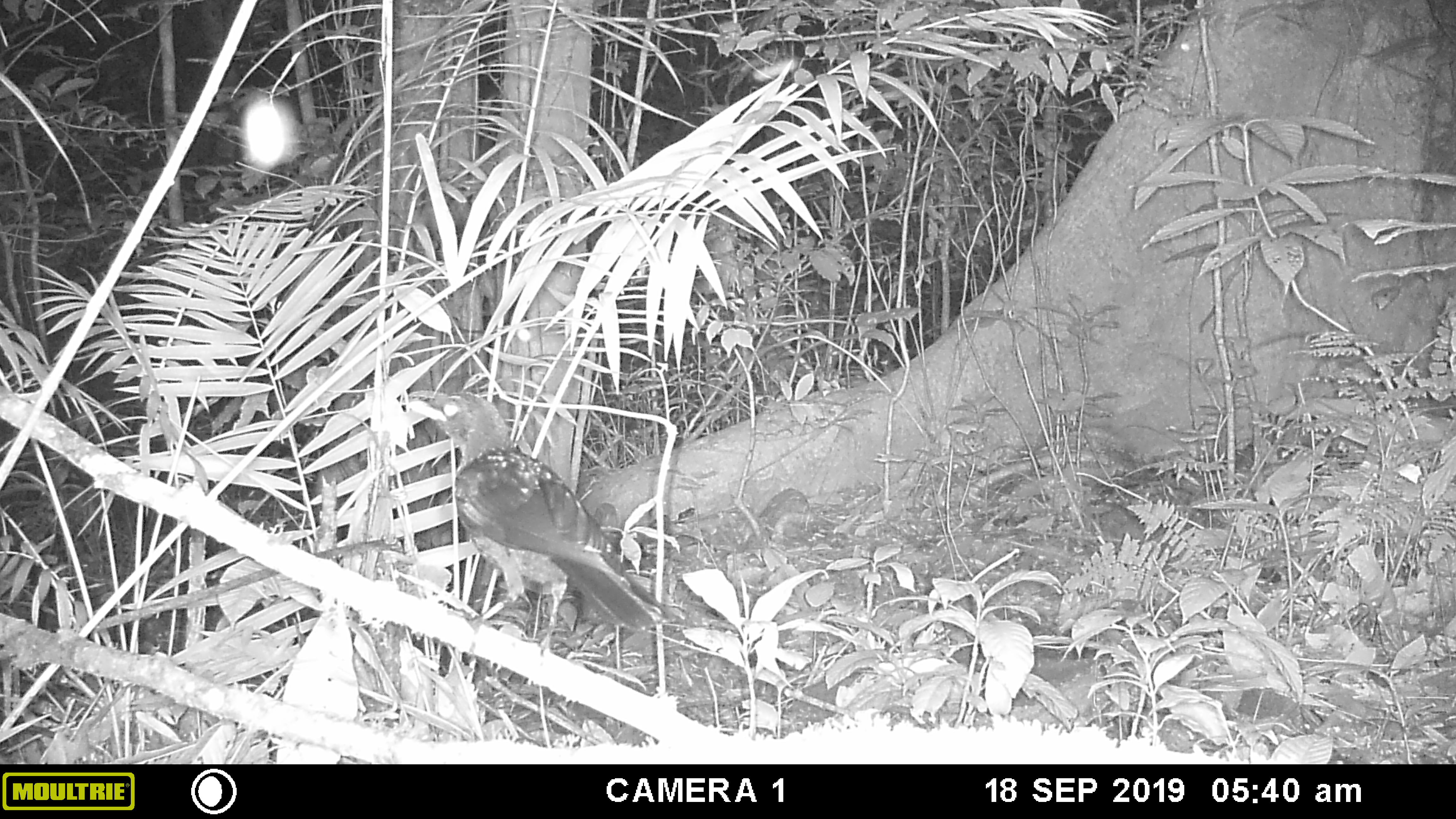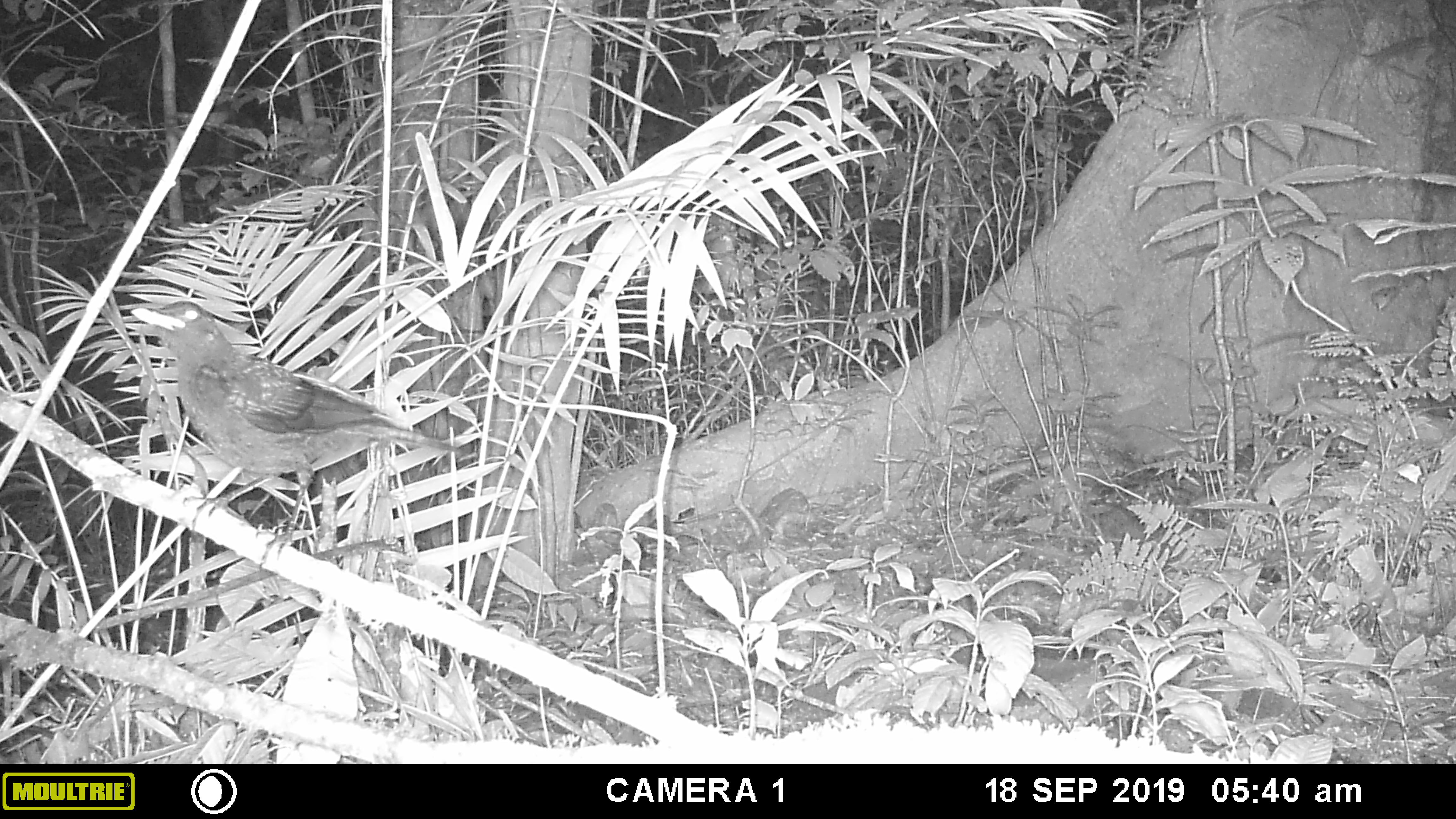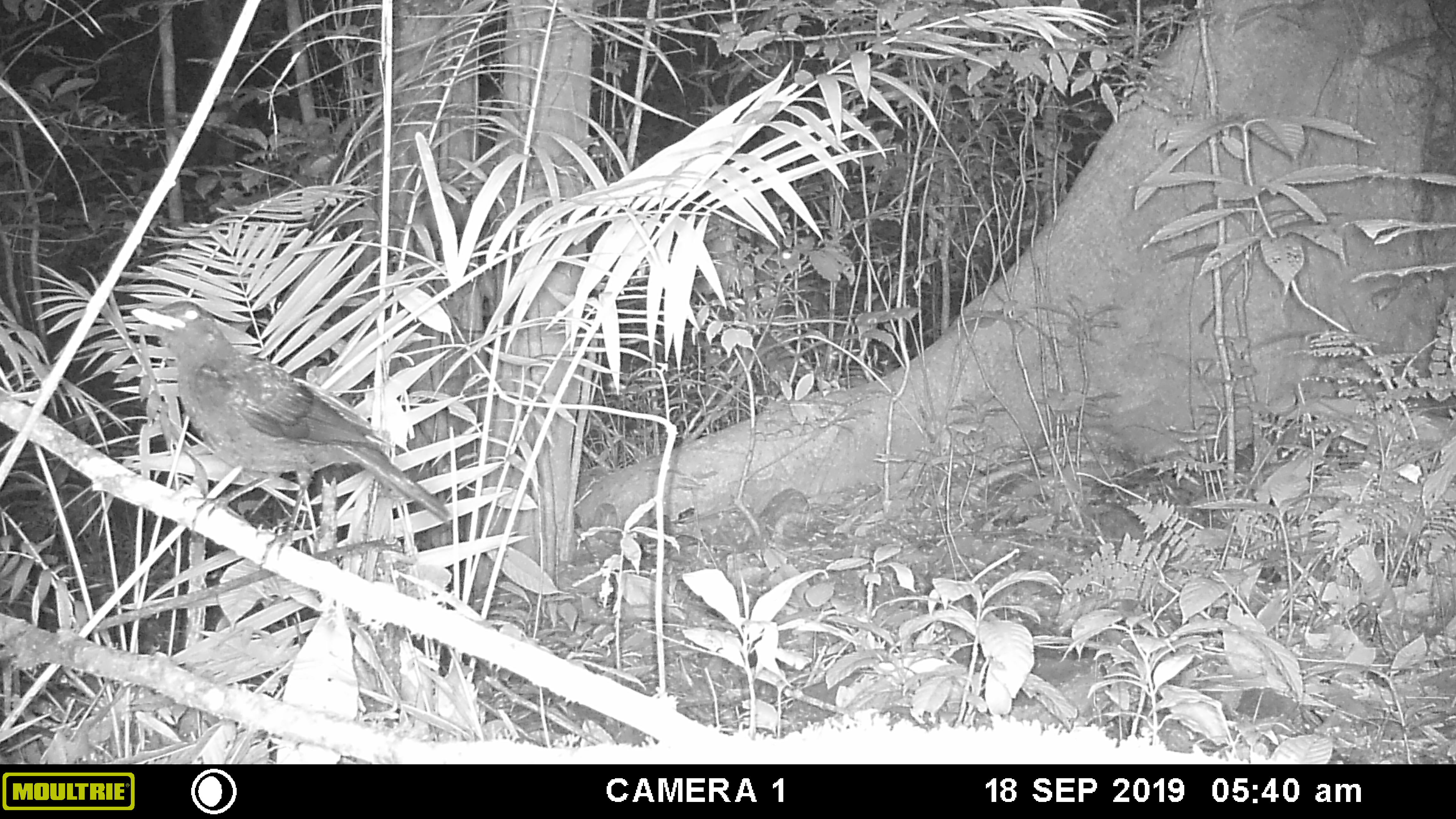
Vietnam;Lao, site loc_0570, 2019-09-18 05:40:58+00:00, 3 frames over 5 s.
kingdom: Animalia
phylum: Chordata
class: Aves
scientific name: Aves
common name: bird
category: unidentified bird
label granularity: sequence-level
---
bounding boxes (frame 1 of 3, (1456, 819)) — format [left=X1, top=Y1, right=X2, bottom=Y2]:
unidentified bird: [left=406, top=391, right=677, bottom=655]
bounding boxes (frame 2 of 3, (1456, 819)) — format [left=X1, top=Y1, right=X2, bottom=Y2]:
unidentified bird: [left=131, top=301, right=462, bottom=572]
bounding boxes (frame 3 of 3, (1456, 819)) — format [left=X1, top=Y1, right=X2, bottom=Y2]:
unidentified bird: [left=131, top=301, right=449, bottom=572]